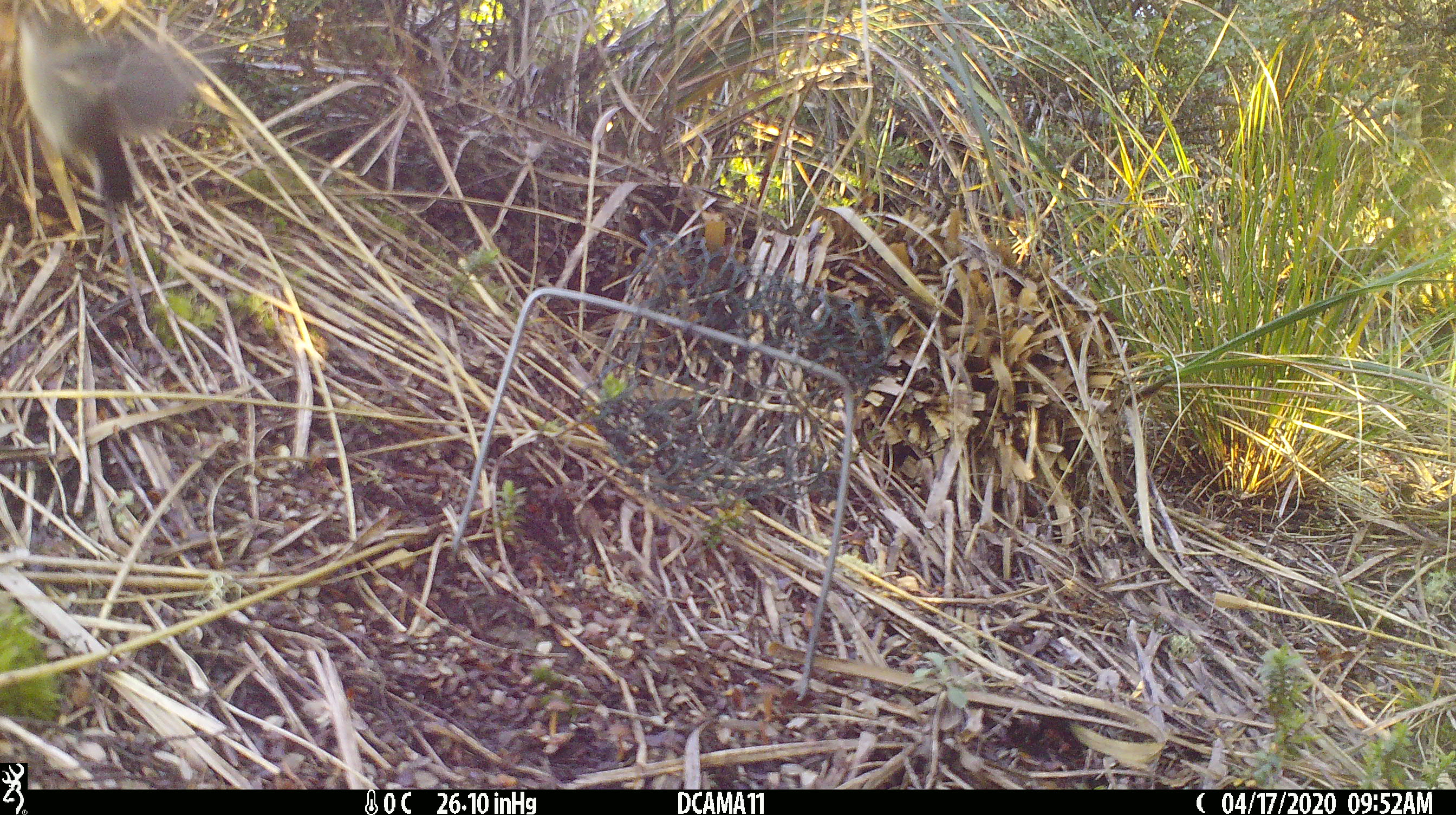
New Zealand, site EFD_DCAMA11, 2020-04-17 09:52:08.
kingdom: Animalia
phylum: Chordata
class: Aves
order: Passeriformes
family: Petroicidae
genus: Petroica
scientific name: Petroica macrocephala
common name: tomtit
Tomtit (Petroica macrocephala).